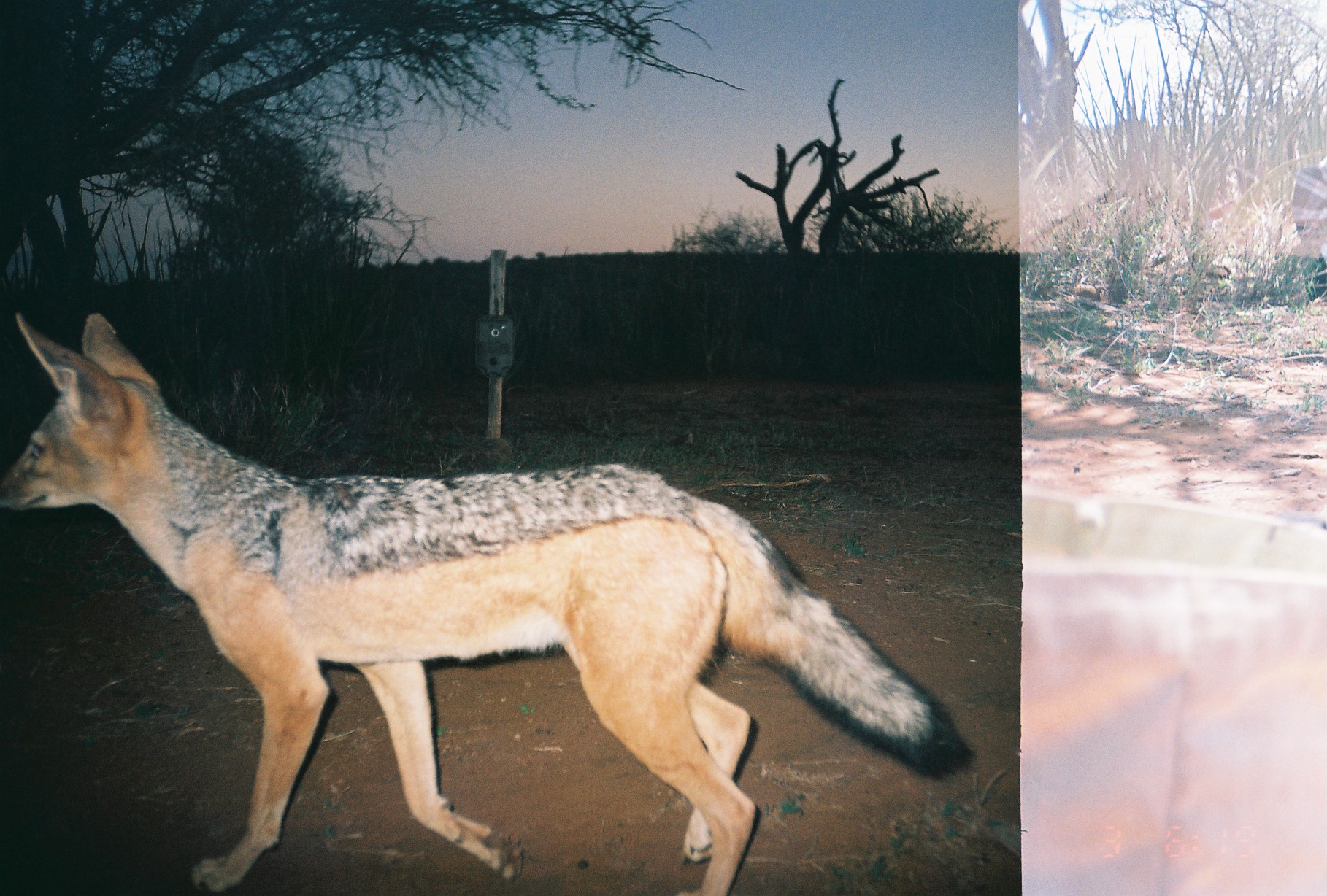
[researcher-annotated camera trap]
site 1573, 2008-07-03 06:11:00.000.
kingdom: Animalia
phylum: Chordata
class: Mammalia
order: Carnivora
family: Canidae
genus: Lupulella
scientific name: Lupulella mesomelas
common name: black-backed jackal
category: canis mesomelas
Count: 1.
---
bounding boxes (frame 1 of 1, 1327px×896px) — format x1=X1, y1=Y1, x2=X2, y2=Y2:
canis mesomelas: x1=0, y1=305, x2=969, y2=896